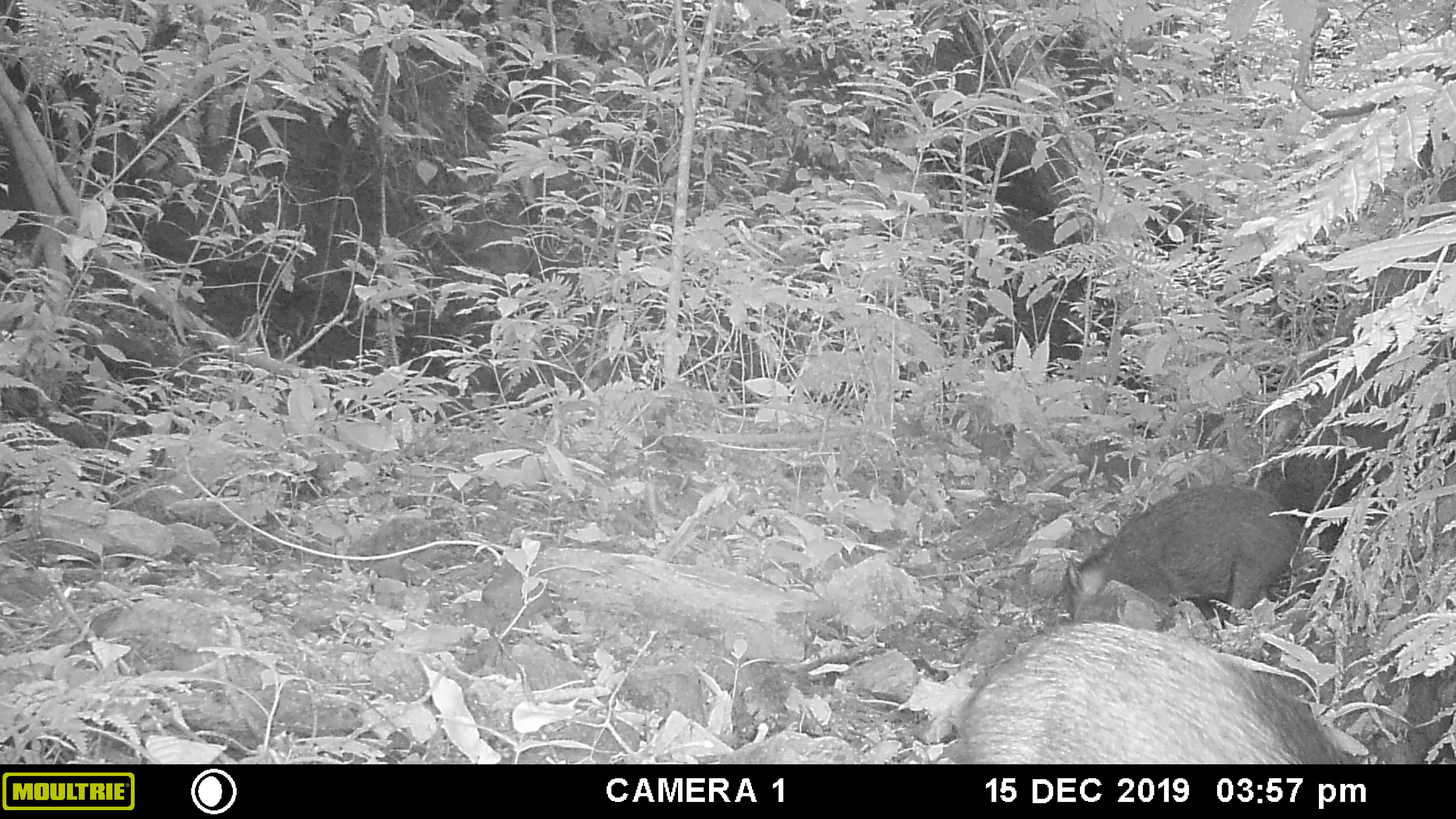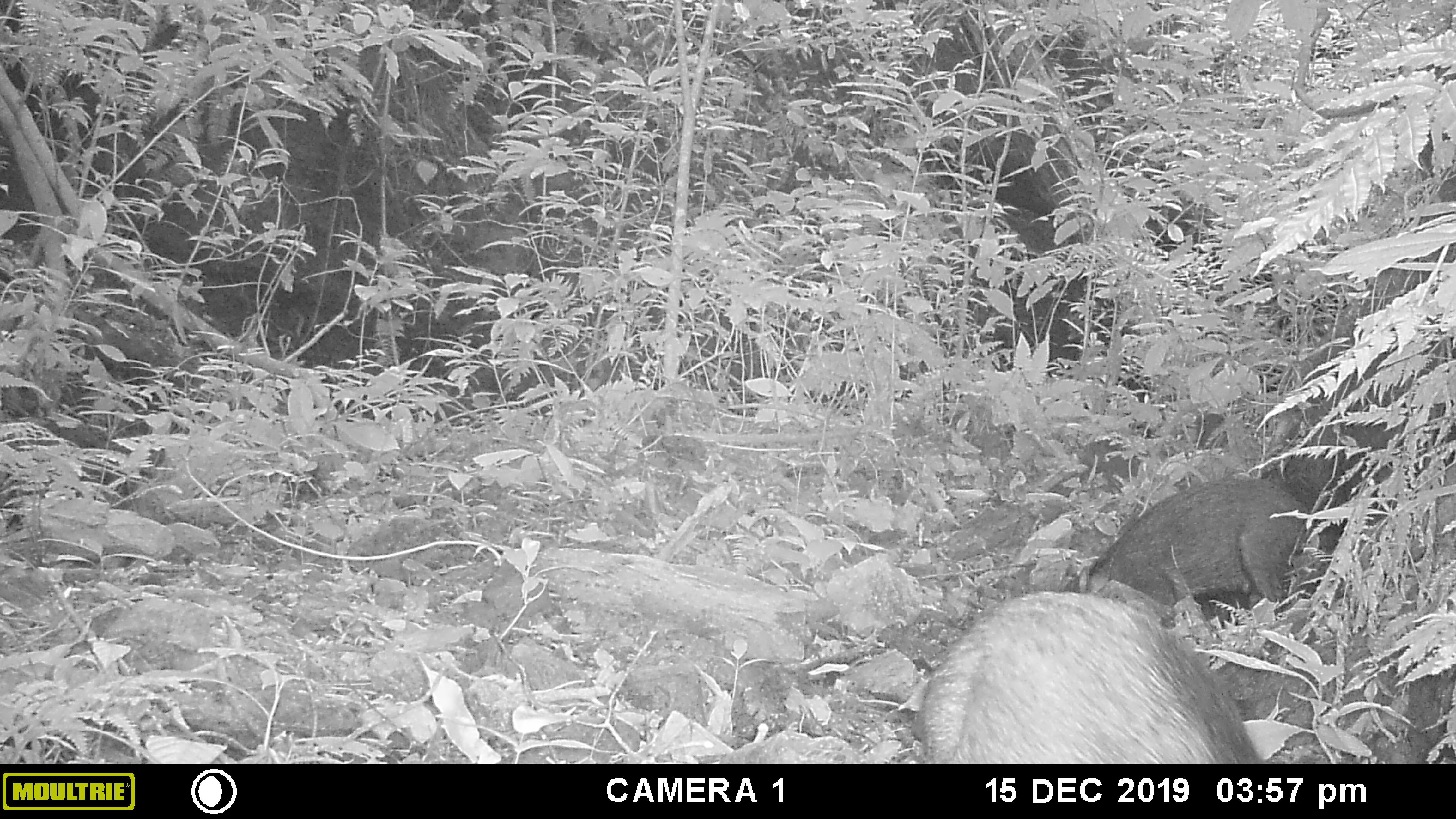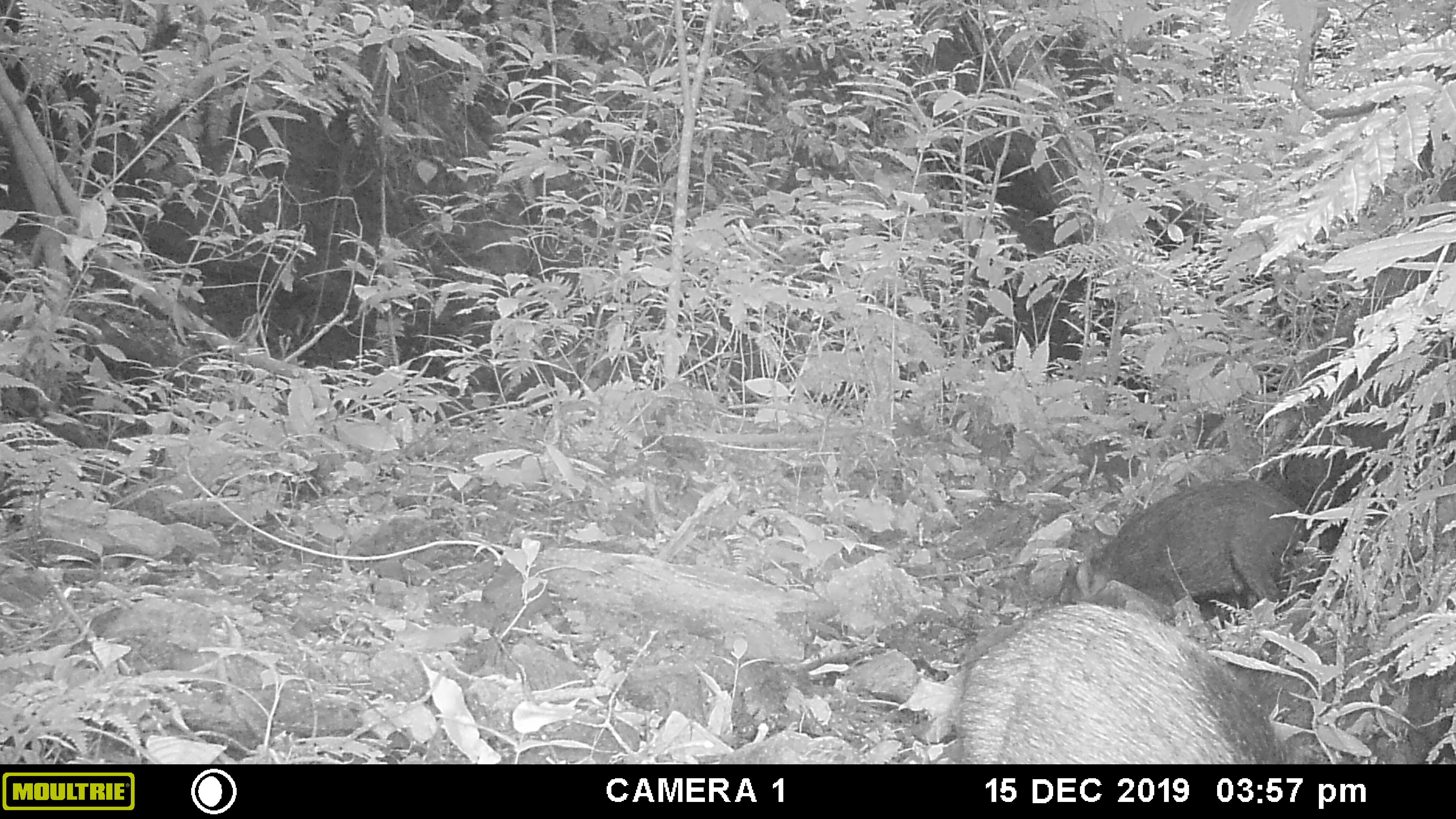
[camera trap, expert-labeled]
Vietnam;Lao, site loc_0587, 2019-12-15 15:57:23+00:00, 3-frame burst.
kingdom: Animalia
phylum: Chordata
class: Mammalia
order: Artiodactyla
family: Suidae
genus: Sus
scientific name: Sus scrofa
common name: eurasian wild pig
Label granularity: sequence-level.